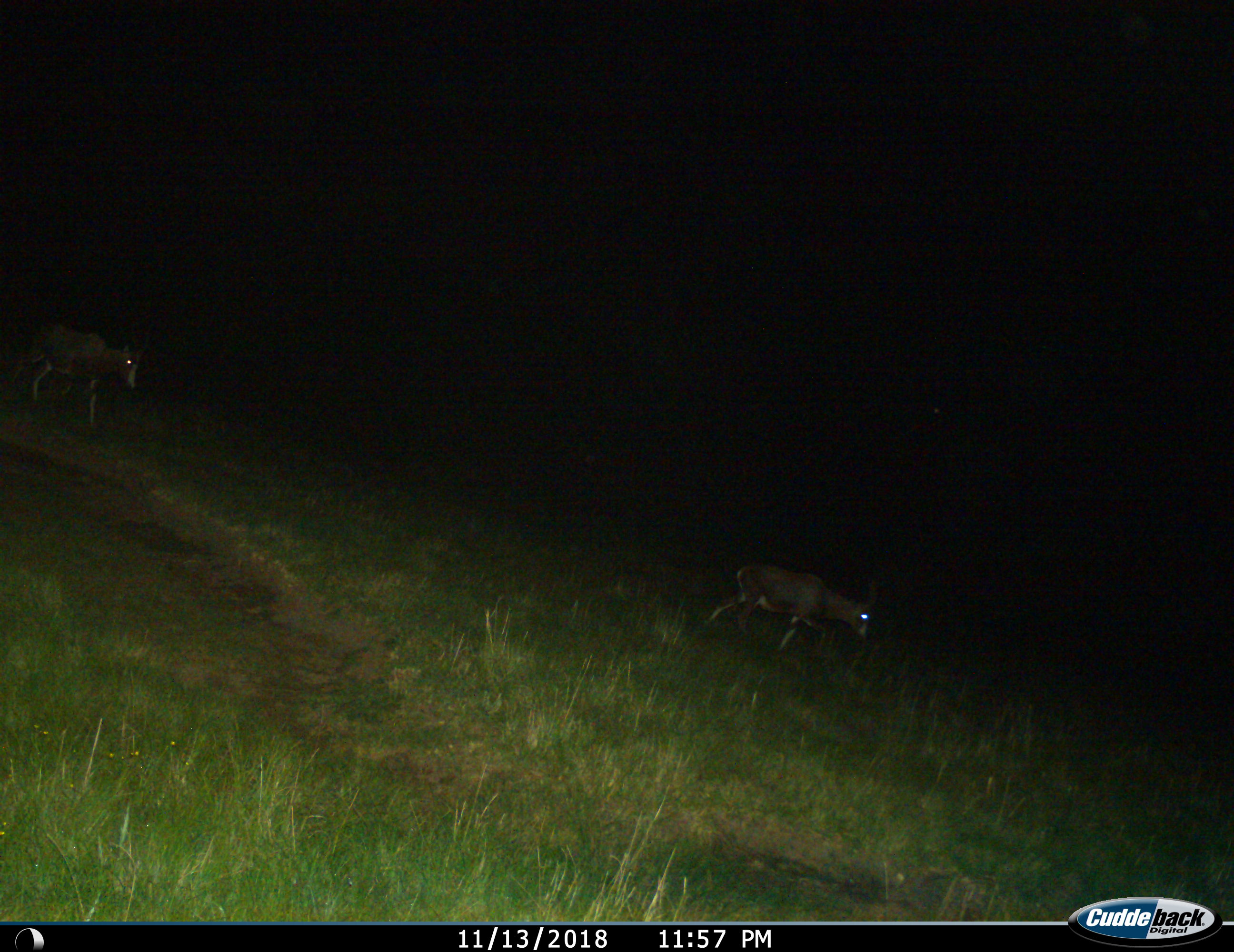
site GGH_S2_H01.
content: unidentified animal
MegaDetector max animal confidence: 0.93